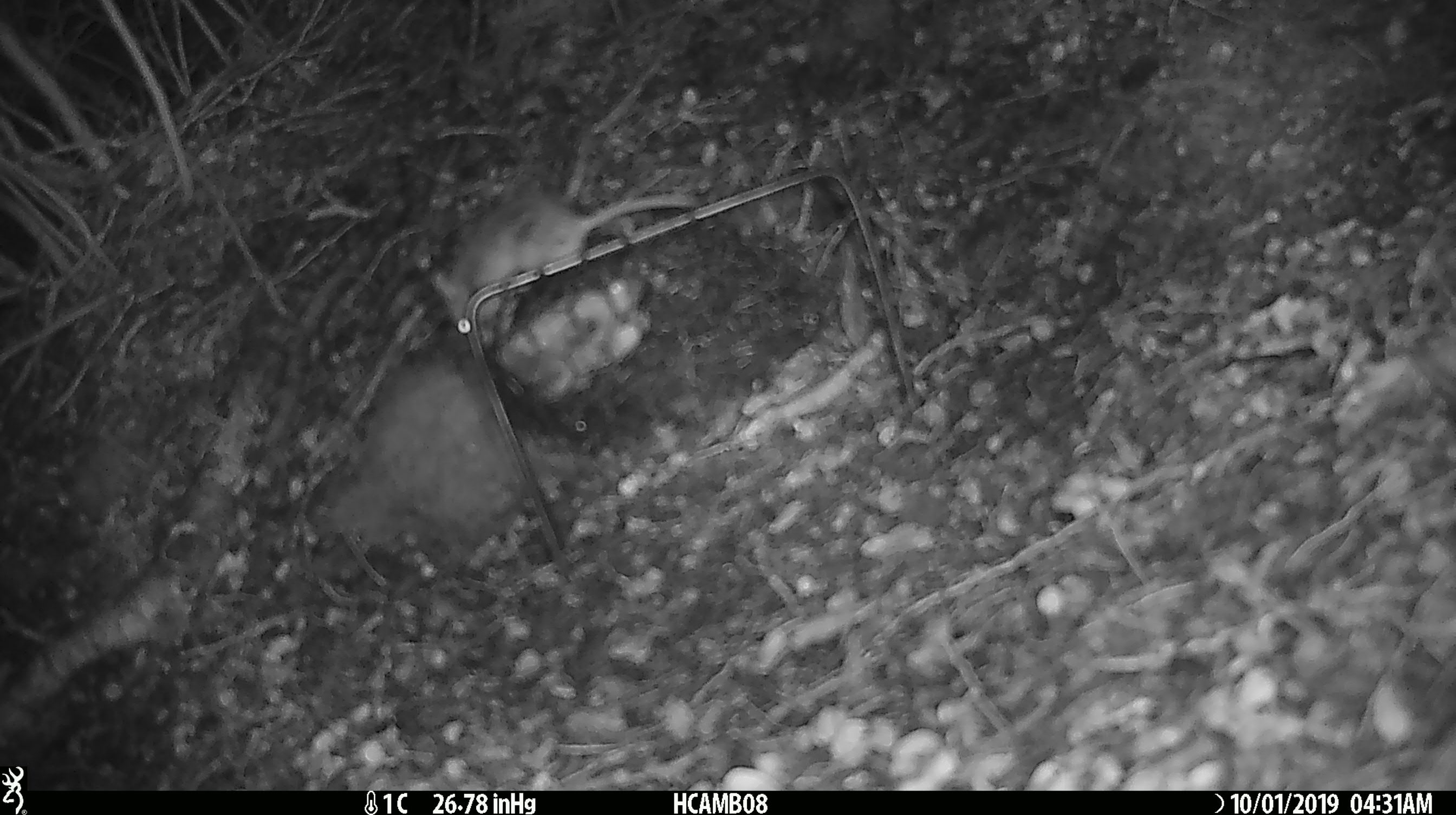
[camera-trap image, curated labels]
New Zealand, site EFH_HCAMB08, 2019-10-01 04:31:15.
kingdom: Animalia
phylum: Chordata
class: Mammalia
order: Rodentia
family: Muridae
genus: Mus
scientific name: Mus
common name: mouse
Mouse (Mus).